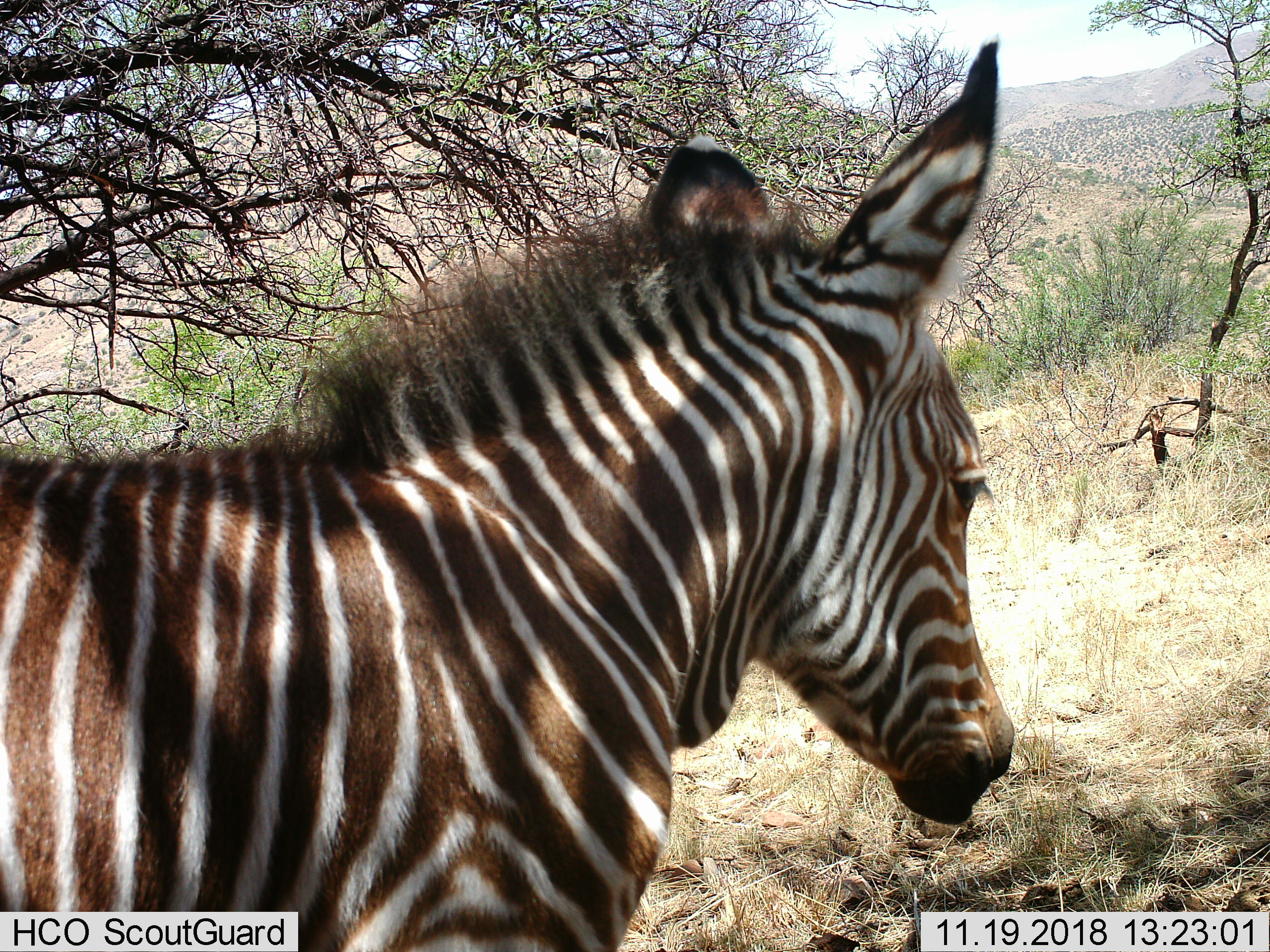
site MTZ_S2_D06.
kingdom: Animalia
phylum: Chordata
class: Mammalia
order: Perissodactyla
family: Equidae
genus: Equus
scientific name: Equus zebra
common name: mountain zebra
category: zebramountain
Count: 1.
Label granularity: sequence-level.